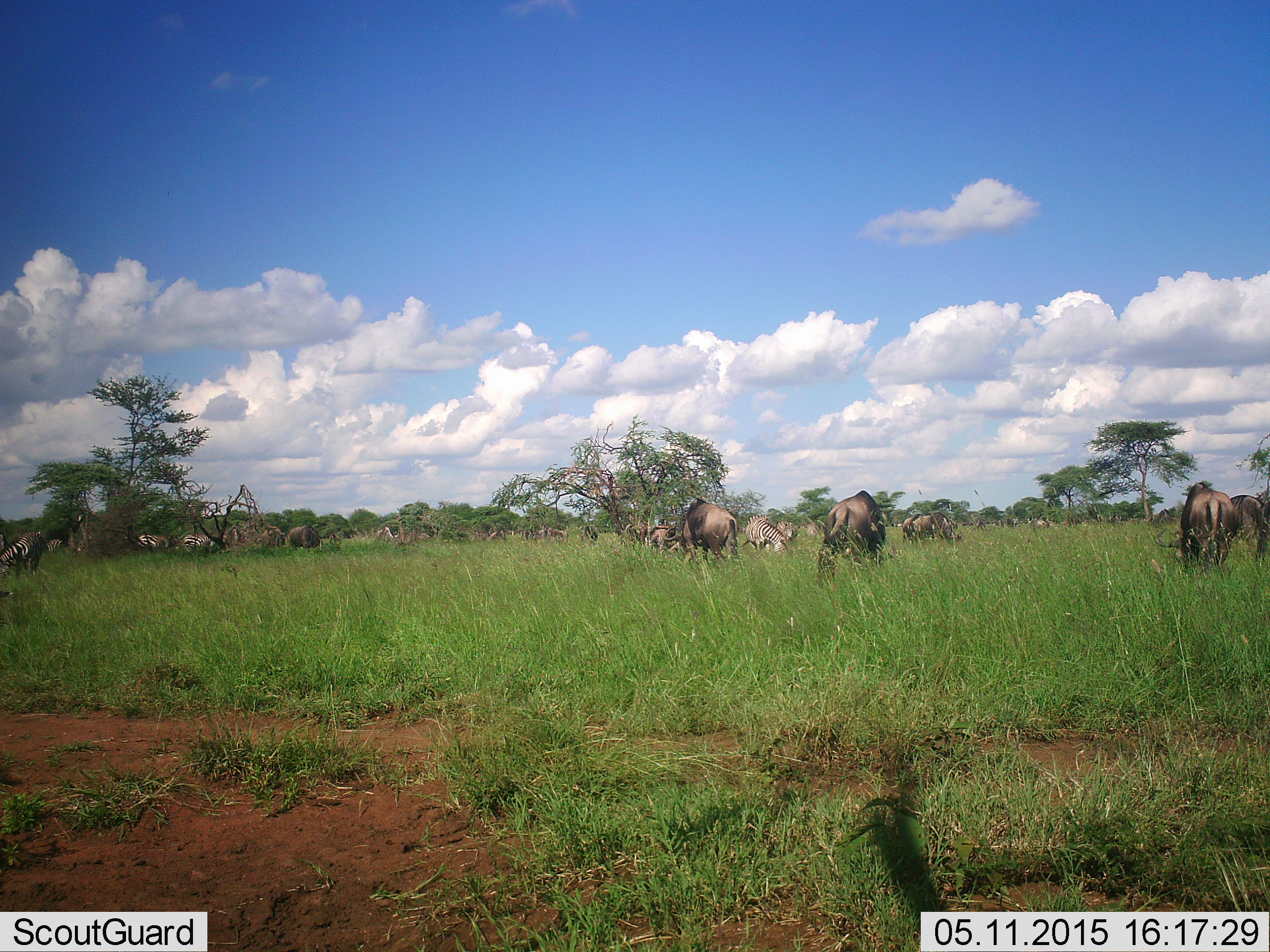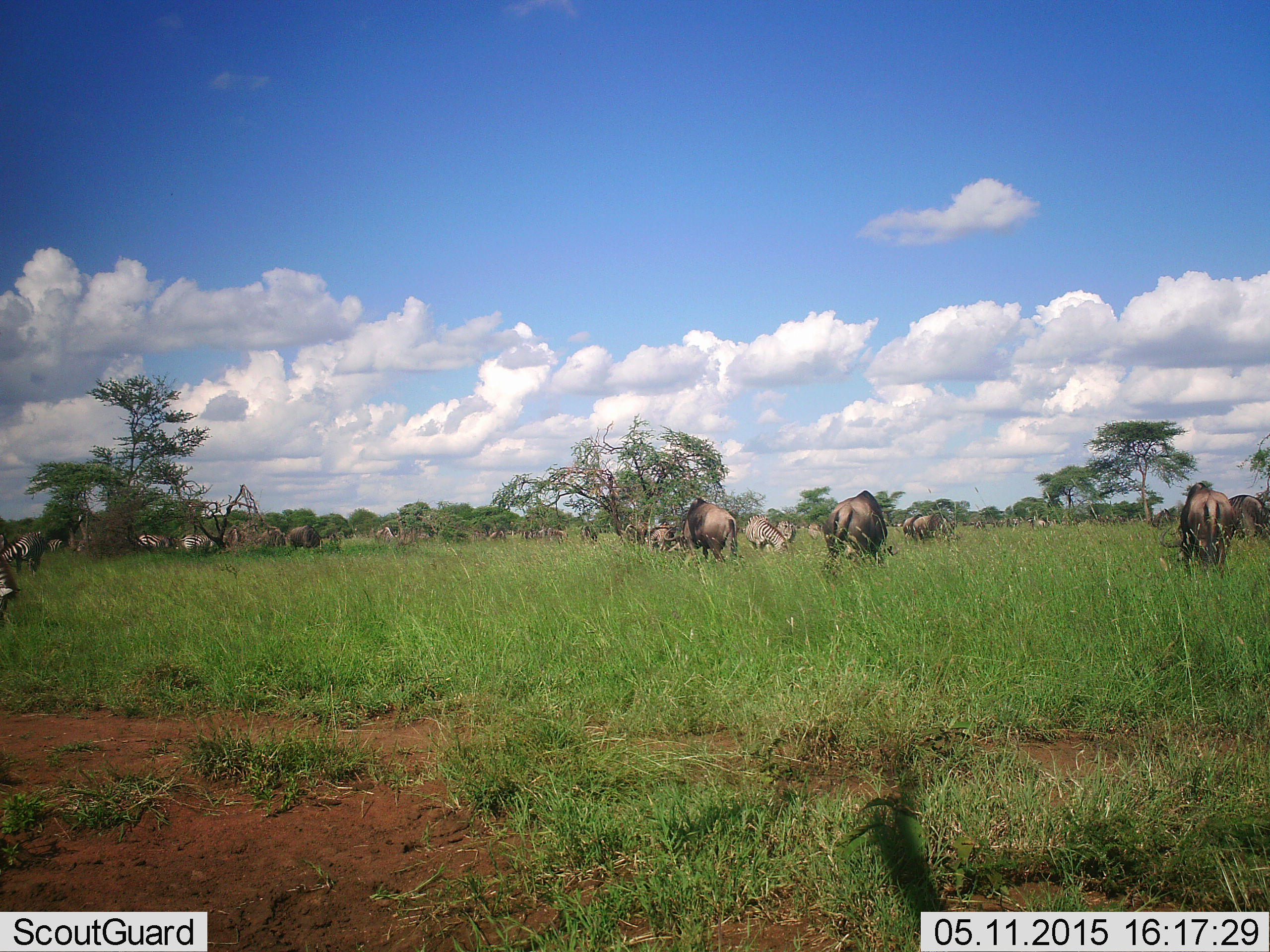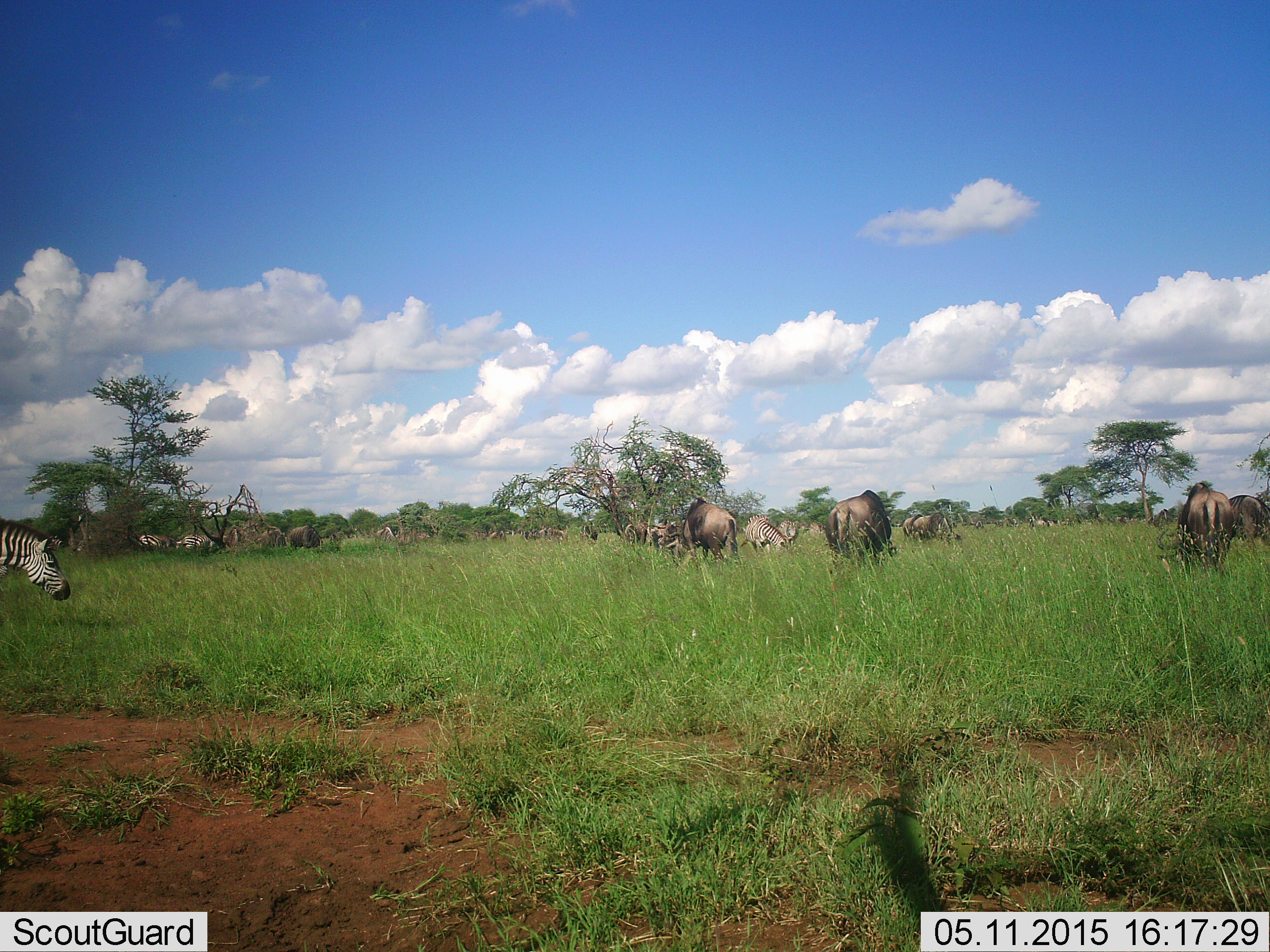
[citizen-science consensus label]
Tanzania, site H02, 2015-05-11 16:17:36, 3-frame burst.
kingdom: Animalia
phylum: Chordata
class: Mammalia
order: Artiodactyla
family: Bovidae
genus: Connochaetes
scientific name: Connochaetes taurinus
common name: blue wildebeest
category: wildebeest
Wildebeest (blue wildebeest) (Connochaetes taurinus), count 11-50. Behavior (volunteer vote fractions): standing 55%, resting 0%, moving 18%, interacting 0%. Young present (vote fraction): 9%. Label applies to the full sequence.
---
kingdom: Animalia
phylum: Chordata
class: Mammalia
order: Perissodactyla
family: Equidae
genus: Equus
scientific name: Equus quagga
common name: plains zebra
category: zebra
Zebra (plains zebra) (Equus quagga), count 3. Behavior (volunteer vote fractions): standing 30%, resting 0%, moving 70%, interacting 0%. Young present (vote fraction): 0%. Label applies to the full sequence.